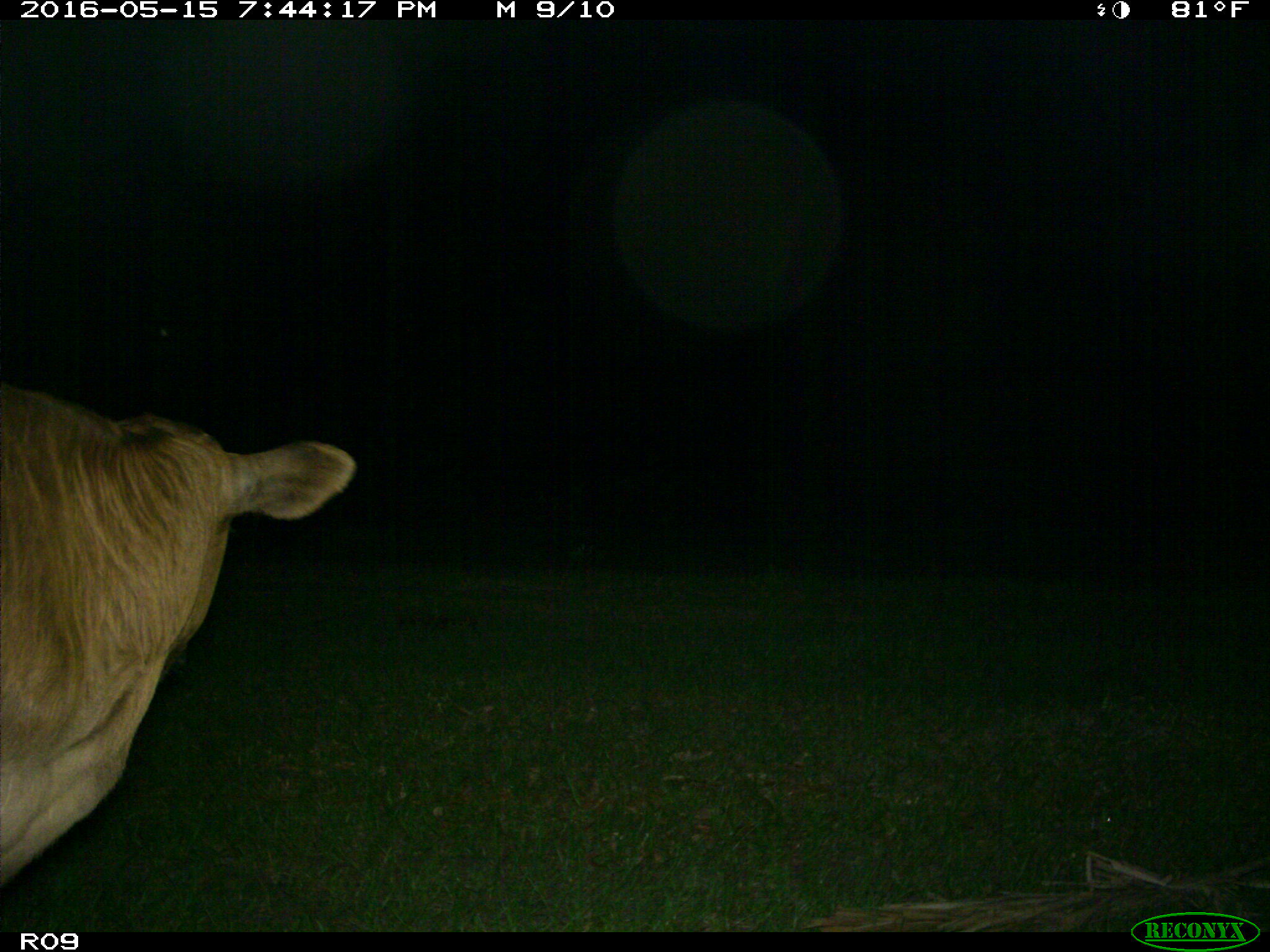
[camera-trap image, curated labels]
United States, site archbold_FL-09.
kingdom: Animalia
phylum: Chordata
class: Mammalia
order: Artiodactyla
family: Bovidae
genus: Bos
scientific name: Bos taurus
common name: domestic cow